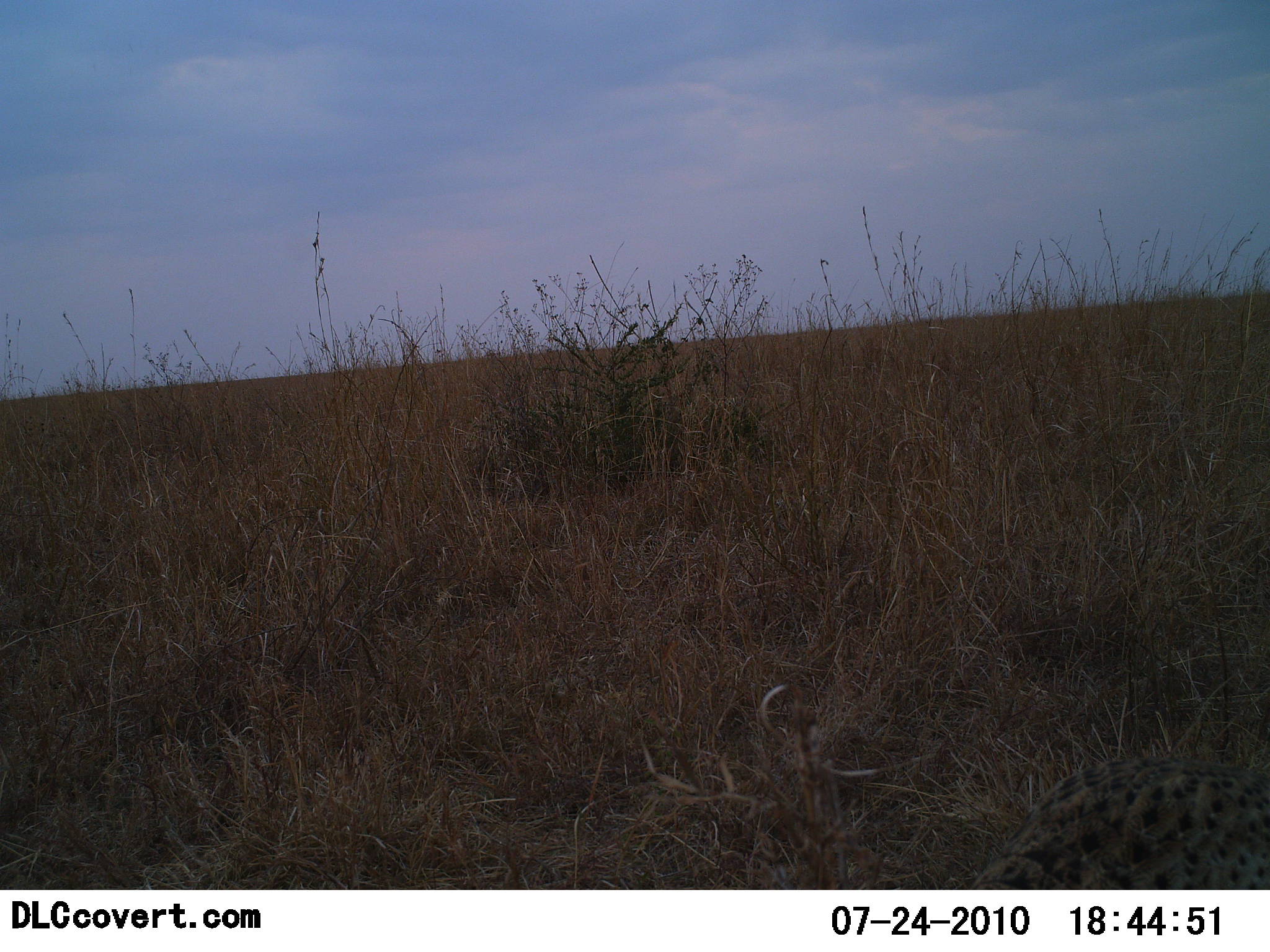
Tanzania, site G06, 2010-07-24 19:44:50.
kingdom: Animalia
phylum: Chordata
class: Mammalia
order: Carnivora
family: Felidae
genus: Acinonyx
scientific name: Acinonyx jubatus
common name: cheetah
Cheetah (Acinonyx jubatus), count 1. Behavior (volunteer vote fractions): standing 0%, resting 92%, moving 8%, interacting 0%. Young present (vote fraction): 0%. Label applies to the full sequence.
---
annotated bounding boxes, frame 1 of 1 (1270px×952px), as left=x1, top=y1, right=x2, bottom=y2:
animal: left=961, top=757, right=1270, bottom=889